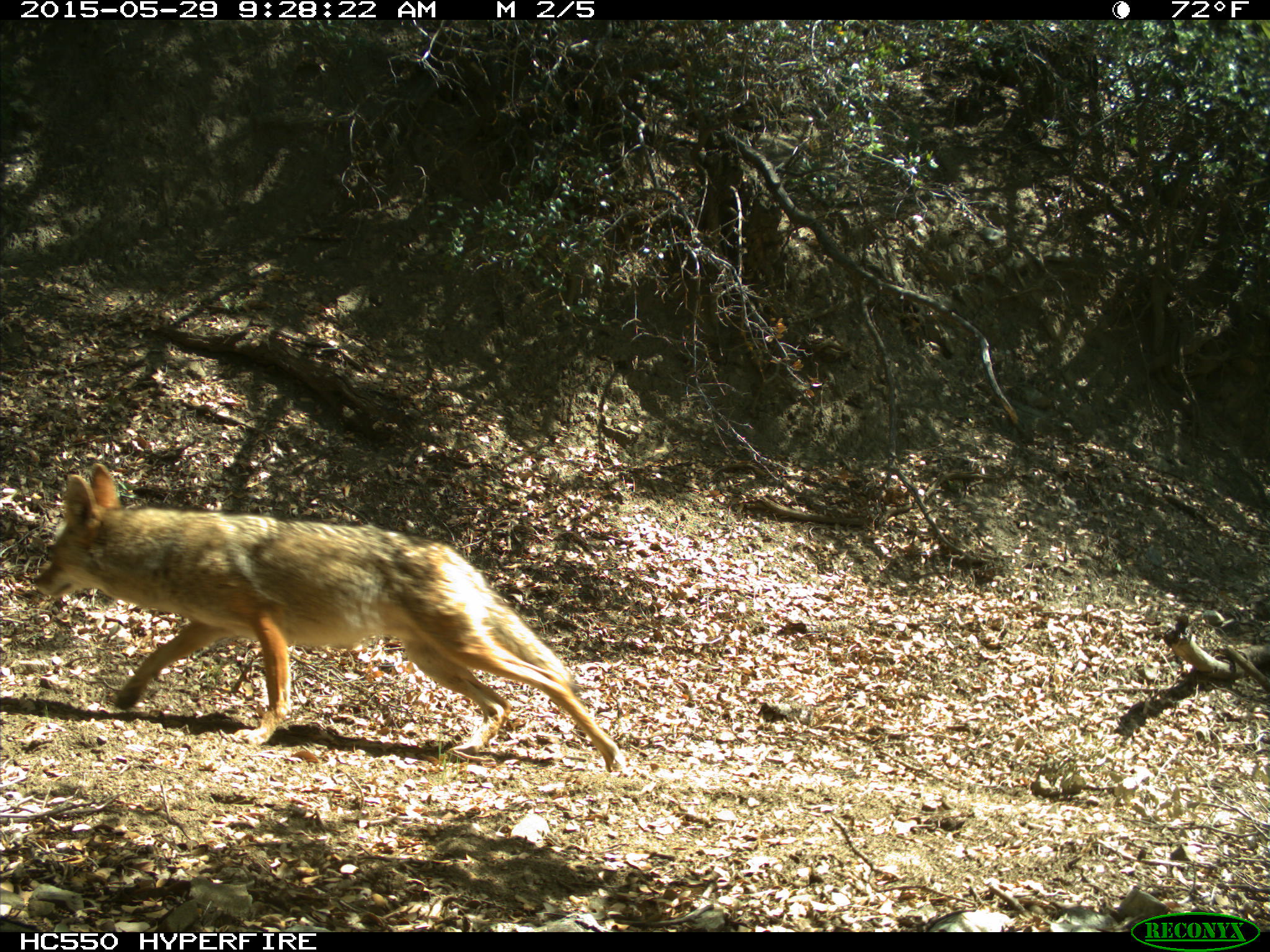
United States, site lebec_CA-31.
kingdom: Animalia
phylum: Chordata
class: Mammalia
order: Carnivora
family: Canidae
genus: Canis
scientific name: Canis latrans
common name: coyote